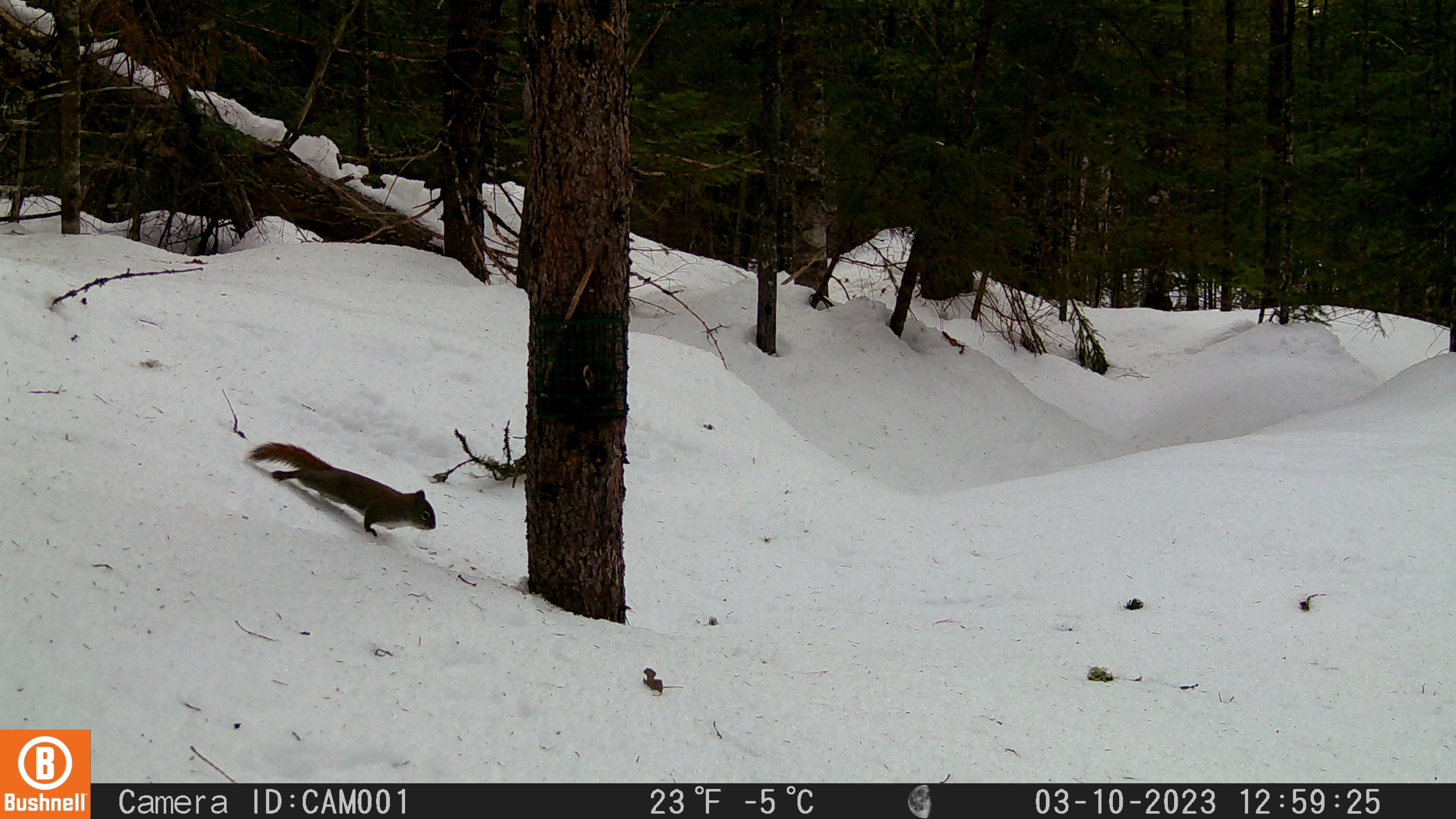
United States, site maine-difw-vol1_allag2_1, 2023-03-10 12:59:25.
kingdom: Animalia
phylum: Chordata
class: Mammalia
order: Rodentia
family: Sciuridae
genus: Tamiasciurus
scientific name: Tamiasciurus hudsonicus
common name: red squirrel